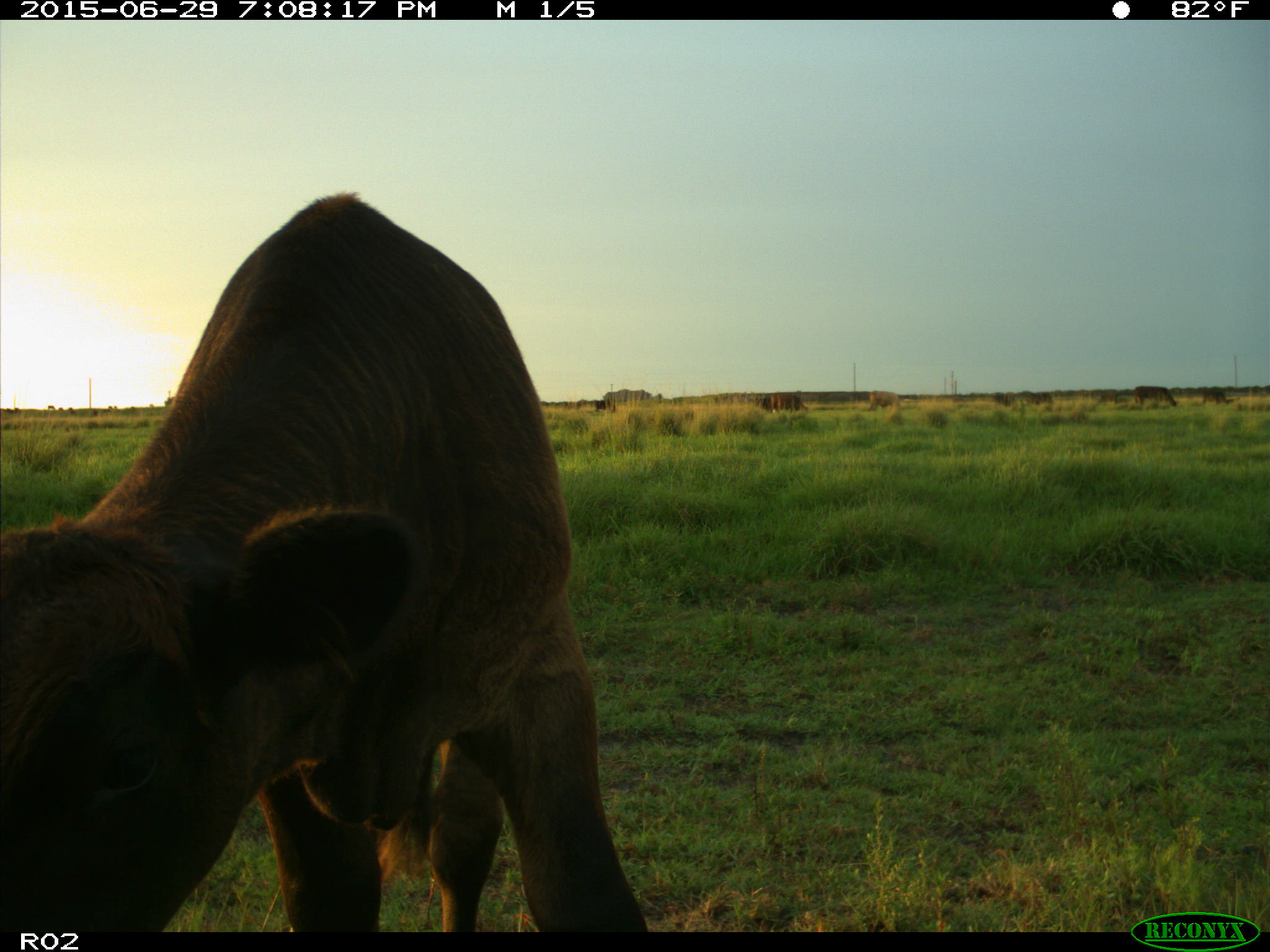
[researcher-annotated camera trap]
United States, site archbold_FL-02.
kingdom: Animalia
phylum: Chordata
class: Mammalia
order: Artiodactyla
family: Bovidae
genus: Bos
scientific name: Bos taurus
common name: domestic cow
Bos taurus (domestic cow).